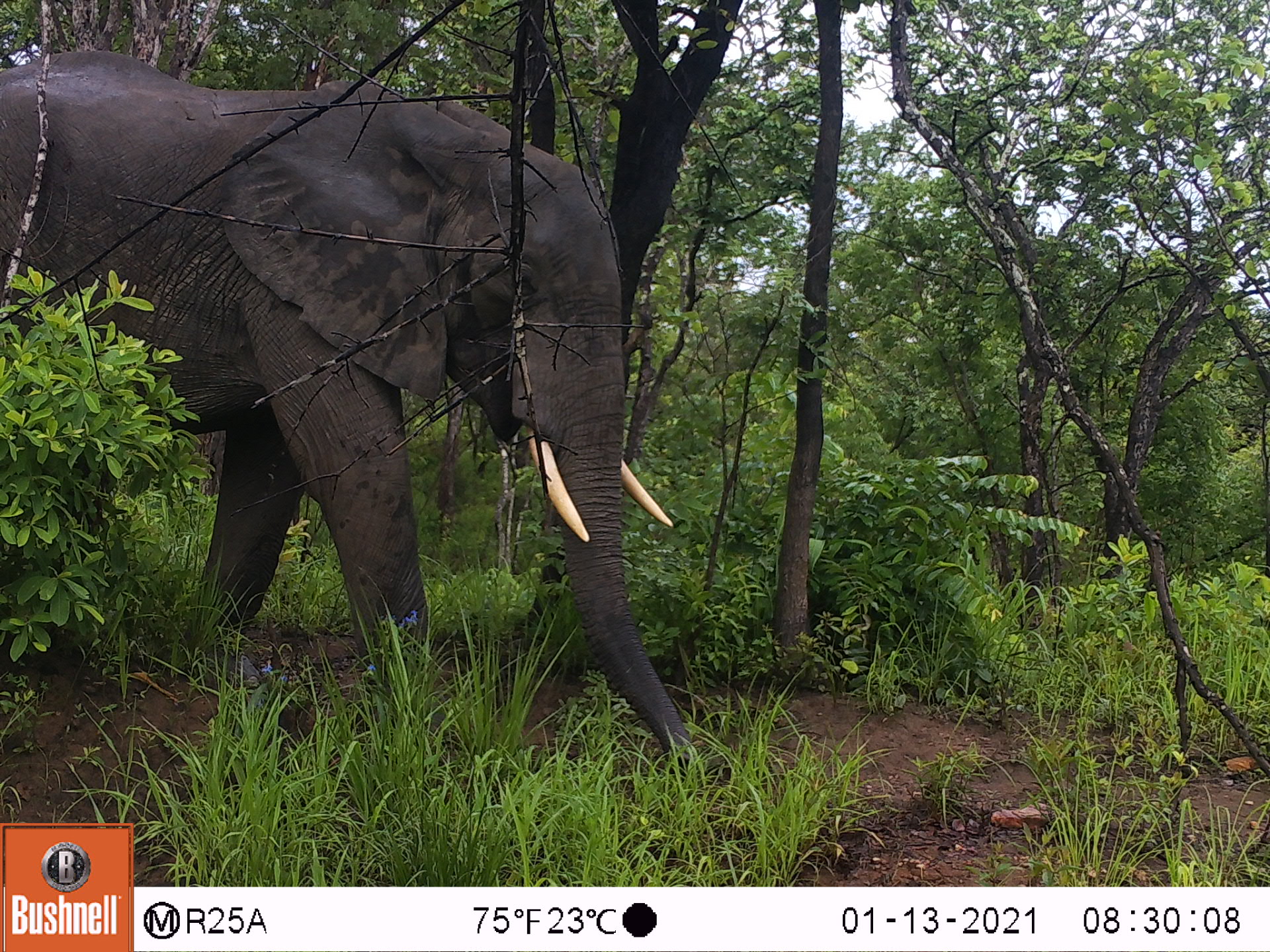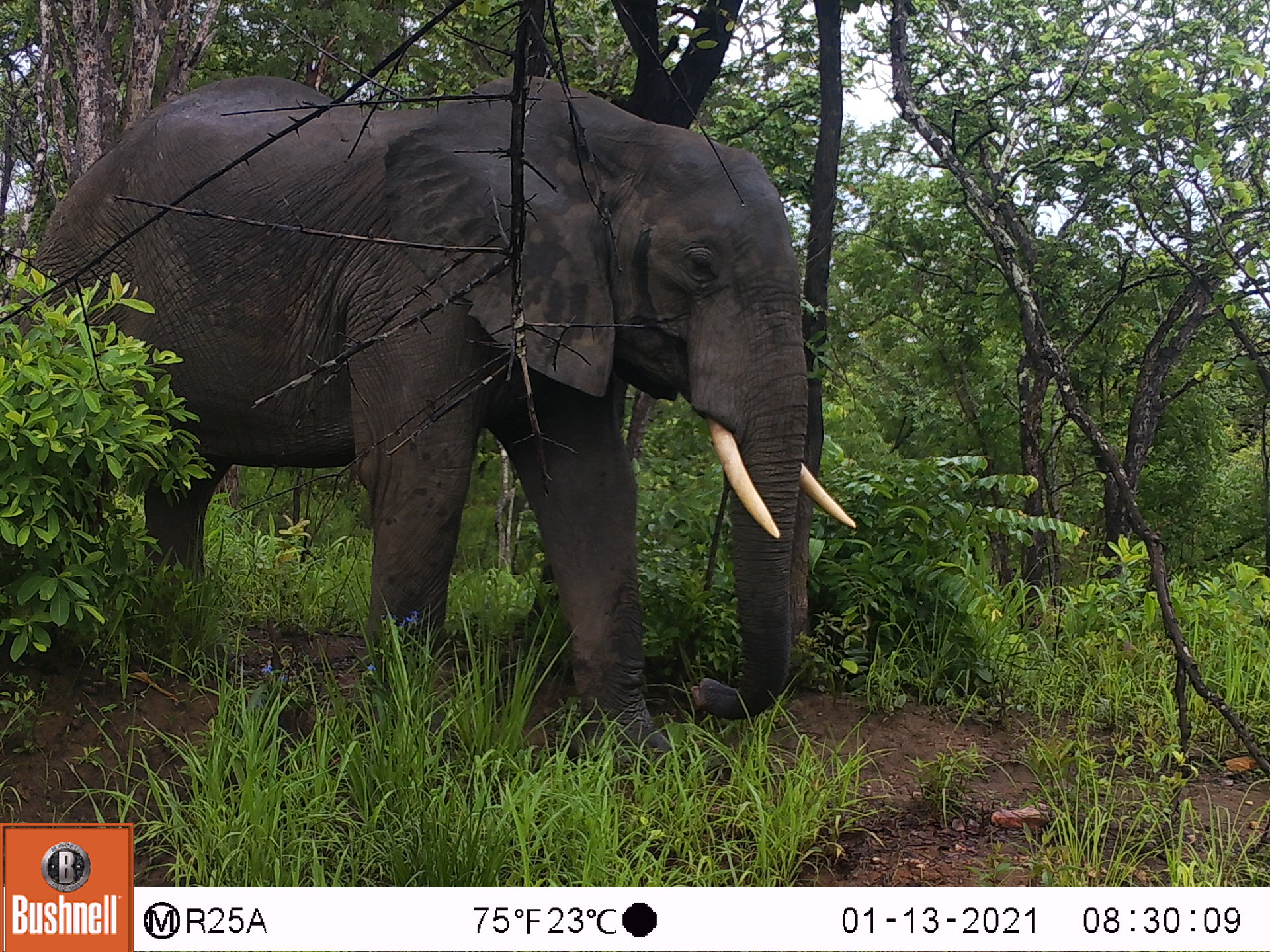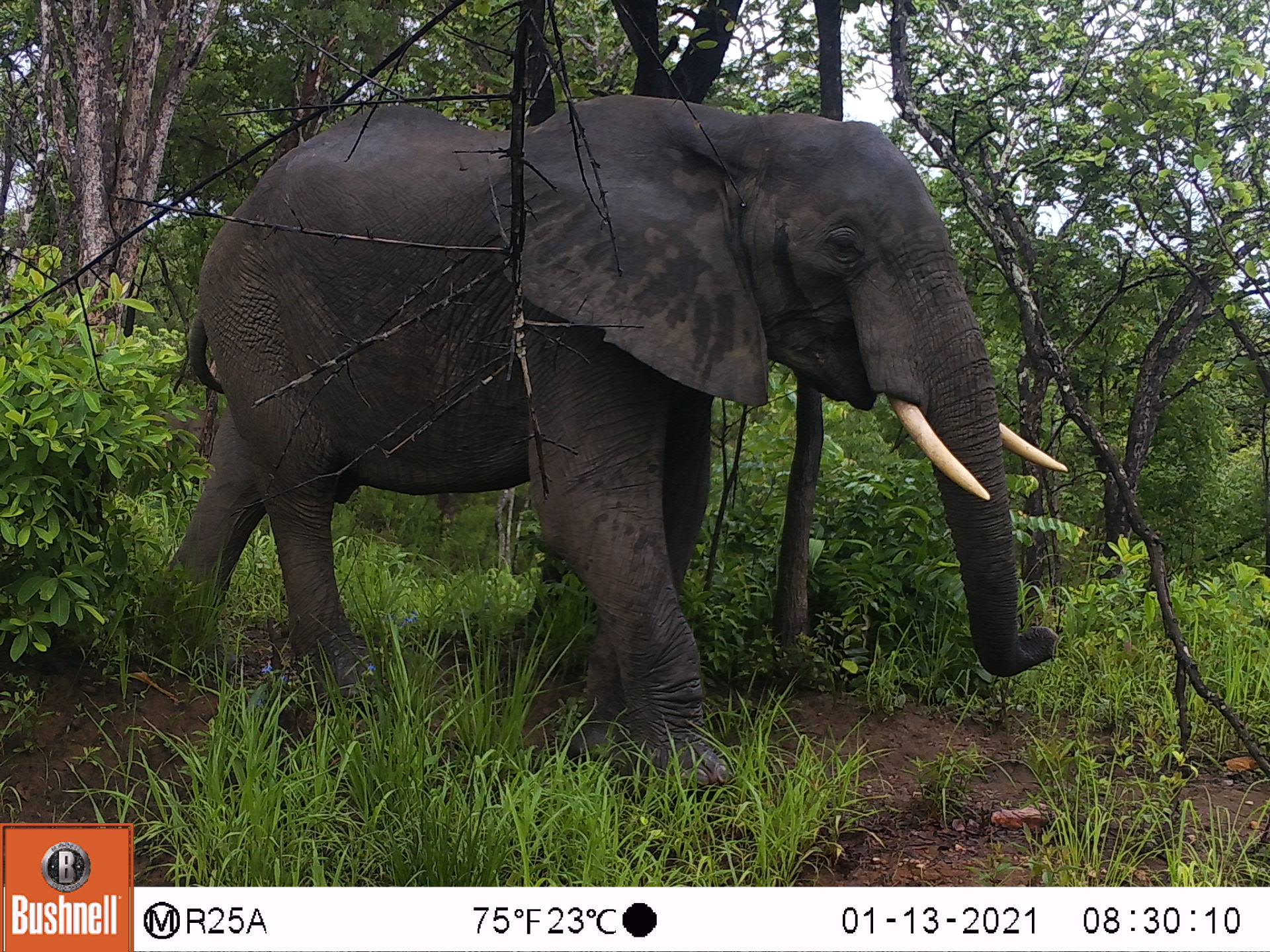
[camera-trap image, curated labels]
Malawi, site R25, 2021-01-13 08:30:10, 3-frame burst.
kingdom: Animalia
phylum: Chordata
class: Mammalia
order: Proboscidea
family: Elephantidae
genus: Loxodonta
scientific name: Loxodonta africana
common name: african savanna elephant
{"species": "african savanna elephant (Loxodonta africana)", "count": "1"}